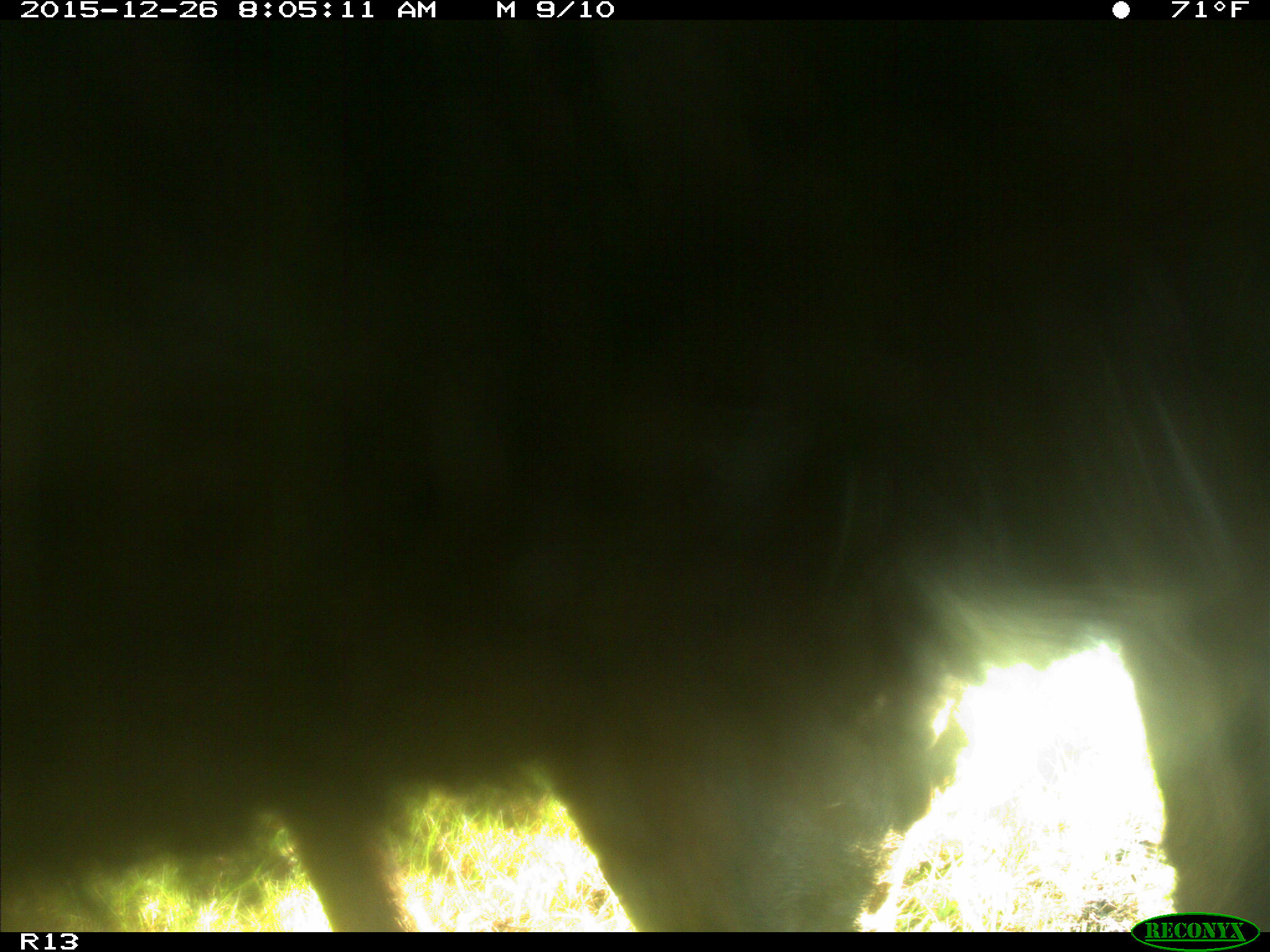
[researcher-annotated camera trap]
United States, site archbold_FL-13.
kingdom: Animalia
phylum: Chordata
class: Mammalia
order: Artiodactyla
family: Bovidae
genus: Bos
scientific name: Bos taurus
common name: domestic cow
Bos taurus (domestic cow).